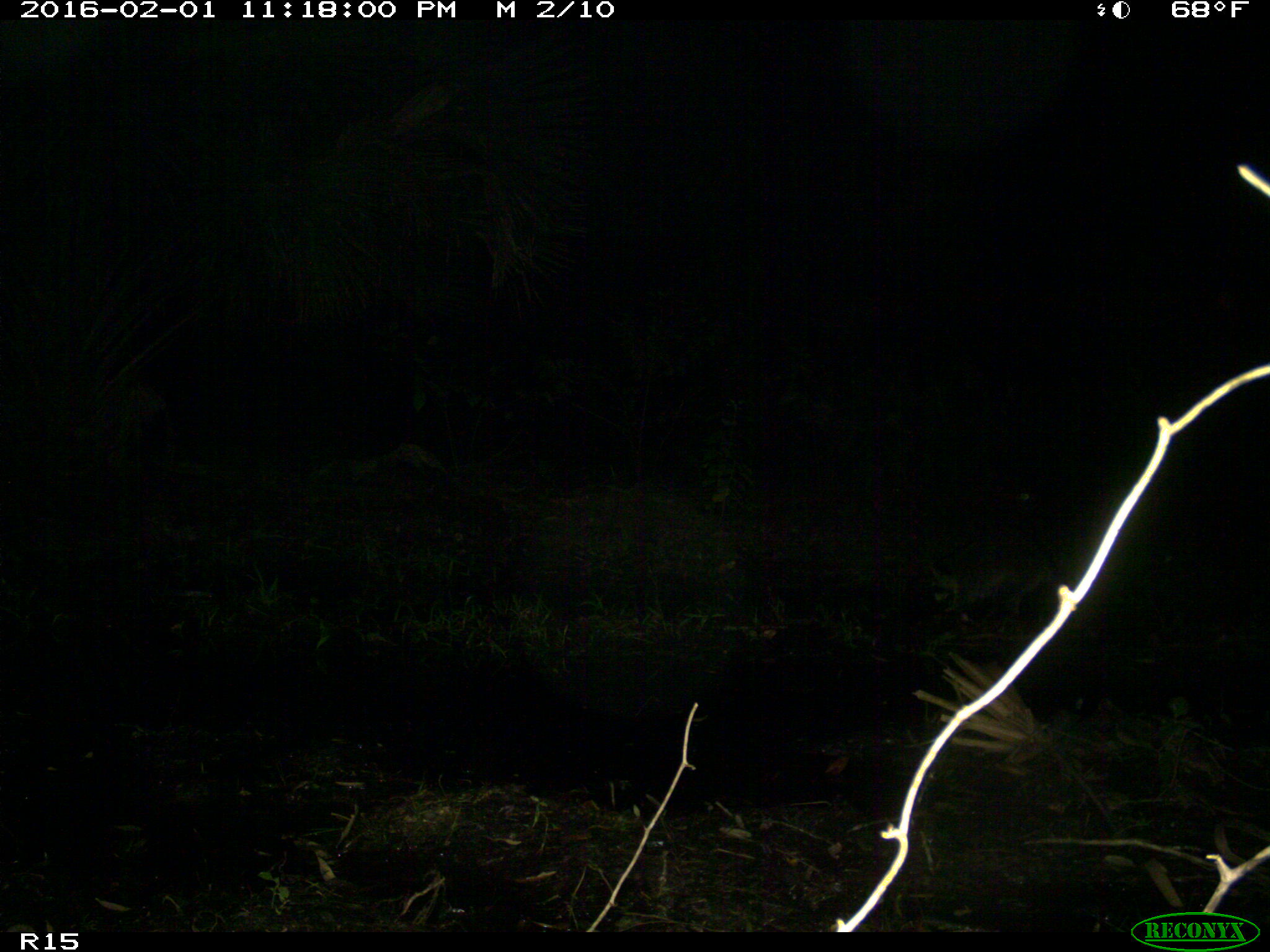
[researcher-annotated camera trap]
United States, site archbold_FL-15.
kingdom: Animalia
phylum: Chordata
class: Mammalia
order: Carnivora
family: Procyonidae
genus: Procyon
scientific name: Procyon lotor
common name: common raccoon